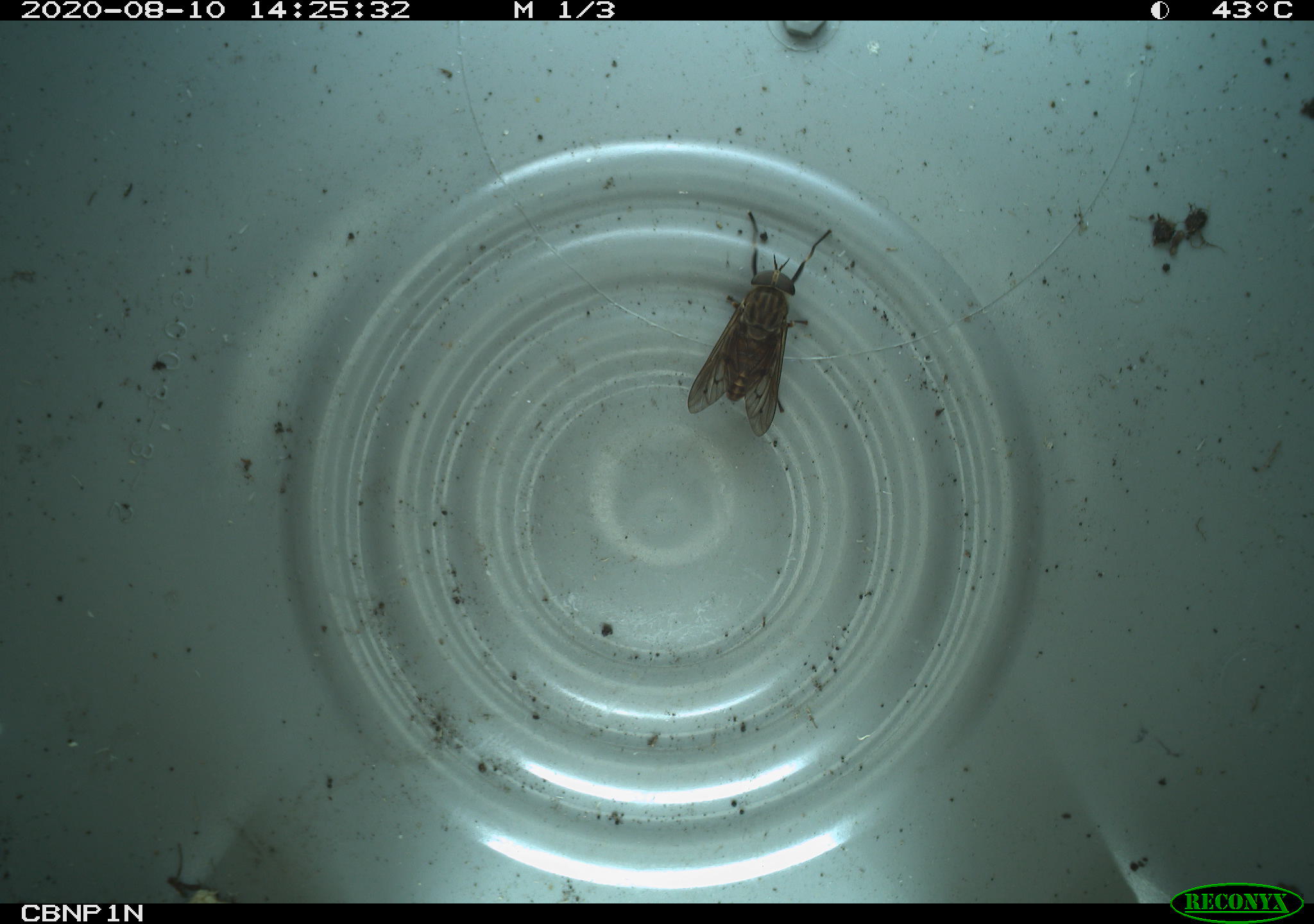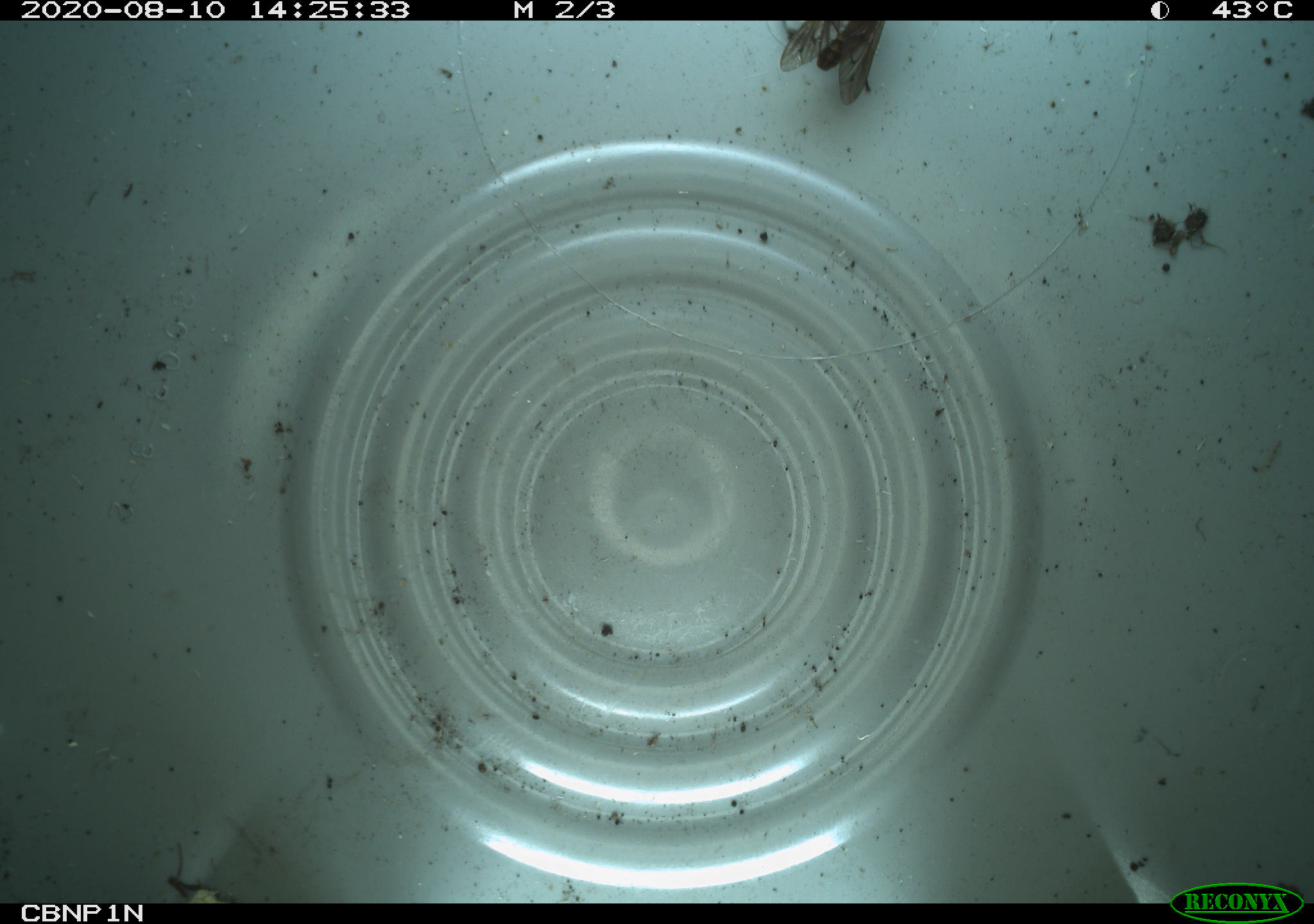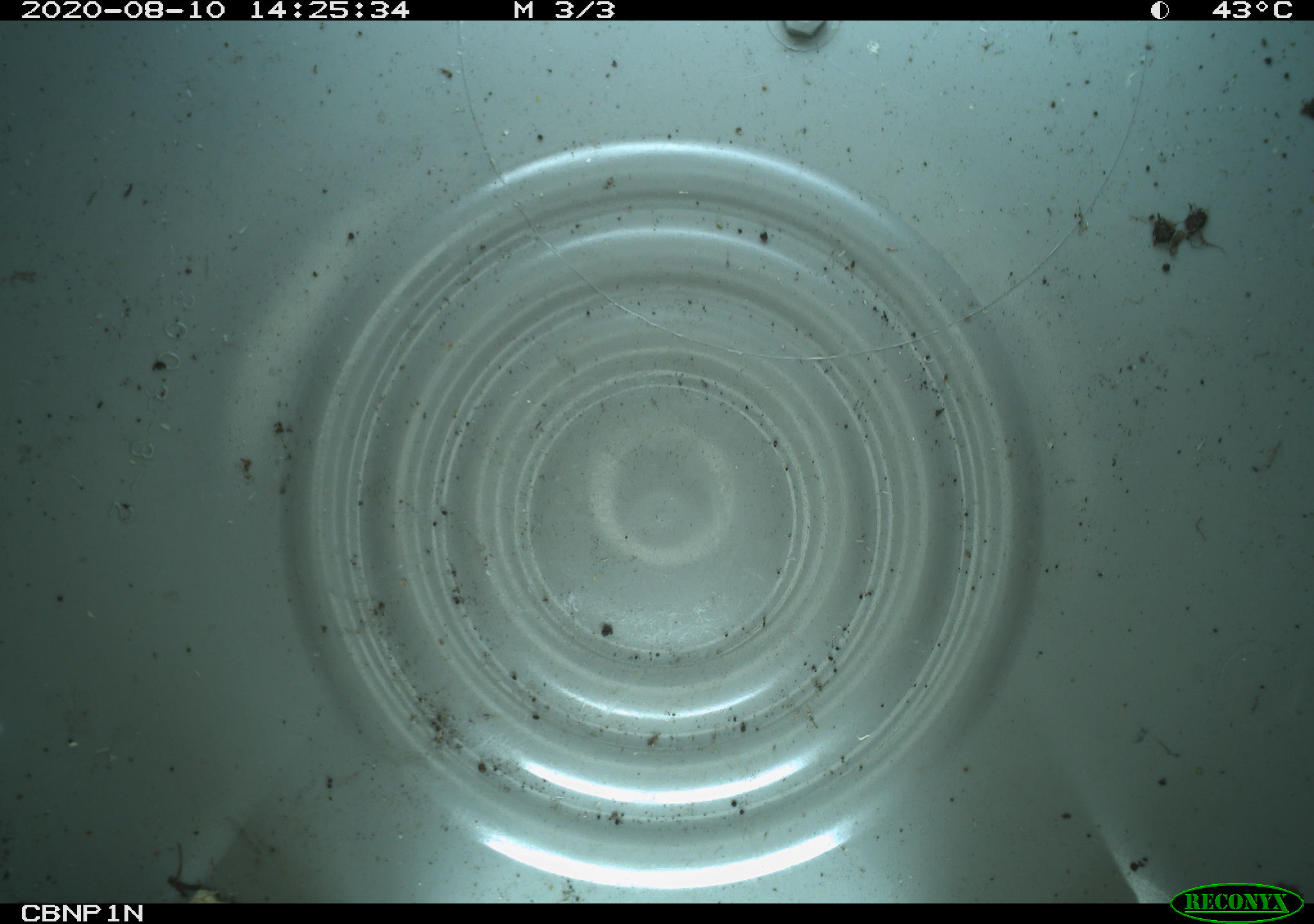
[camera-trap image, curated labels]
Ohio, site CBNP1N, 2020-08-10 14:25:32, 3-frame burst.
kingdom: Animalia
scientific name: Animalia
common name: animal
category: invertebrate